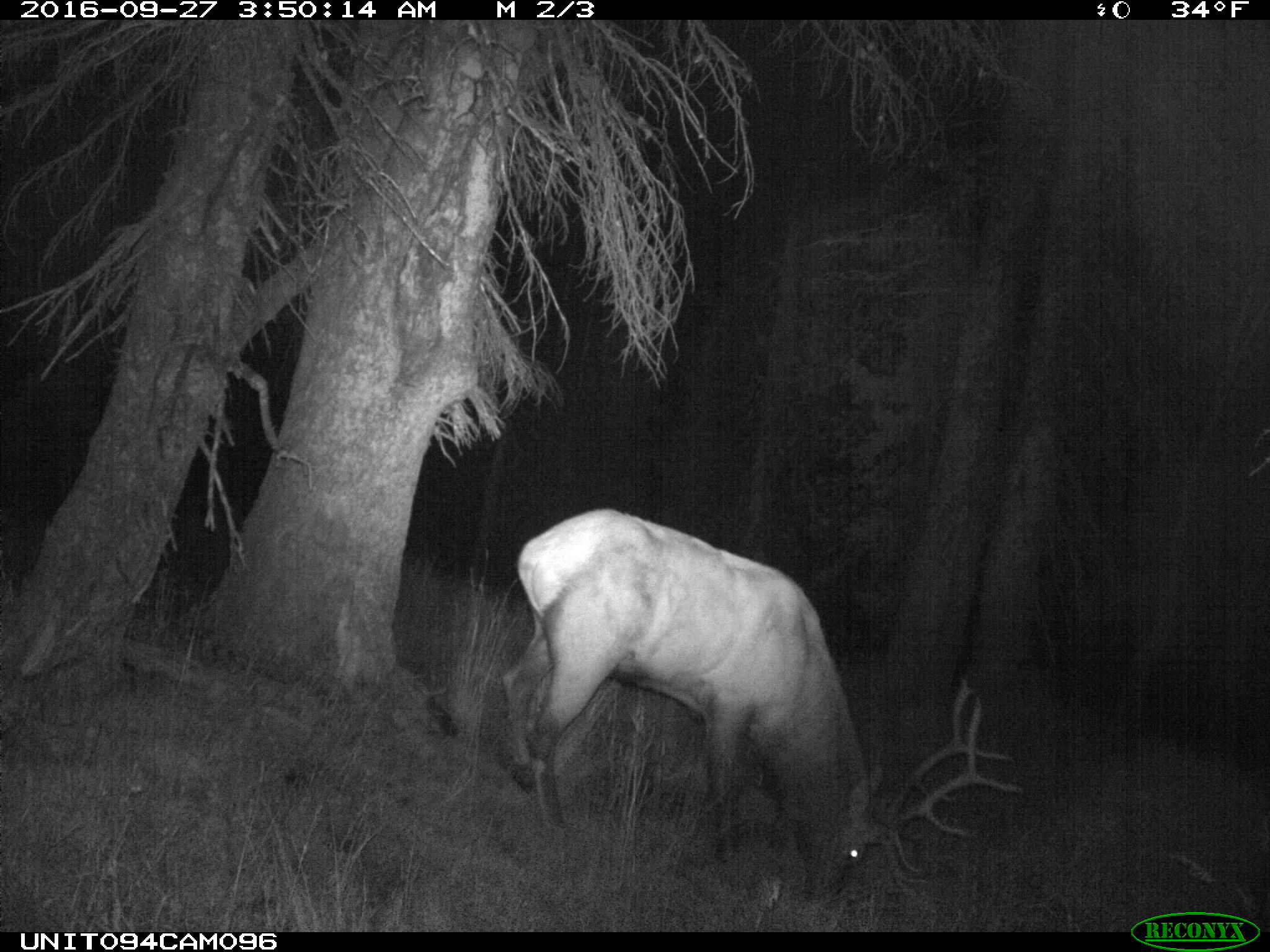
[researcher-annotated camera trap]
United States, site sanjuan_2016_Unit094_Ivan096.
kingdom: Animalia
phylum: Chordata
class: Mammalia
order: Artiodactyla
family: Cervidae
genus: Cervus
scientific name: Cervus elaphus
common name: red deer